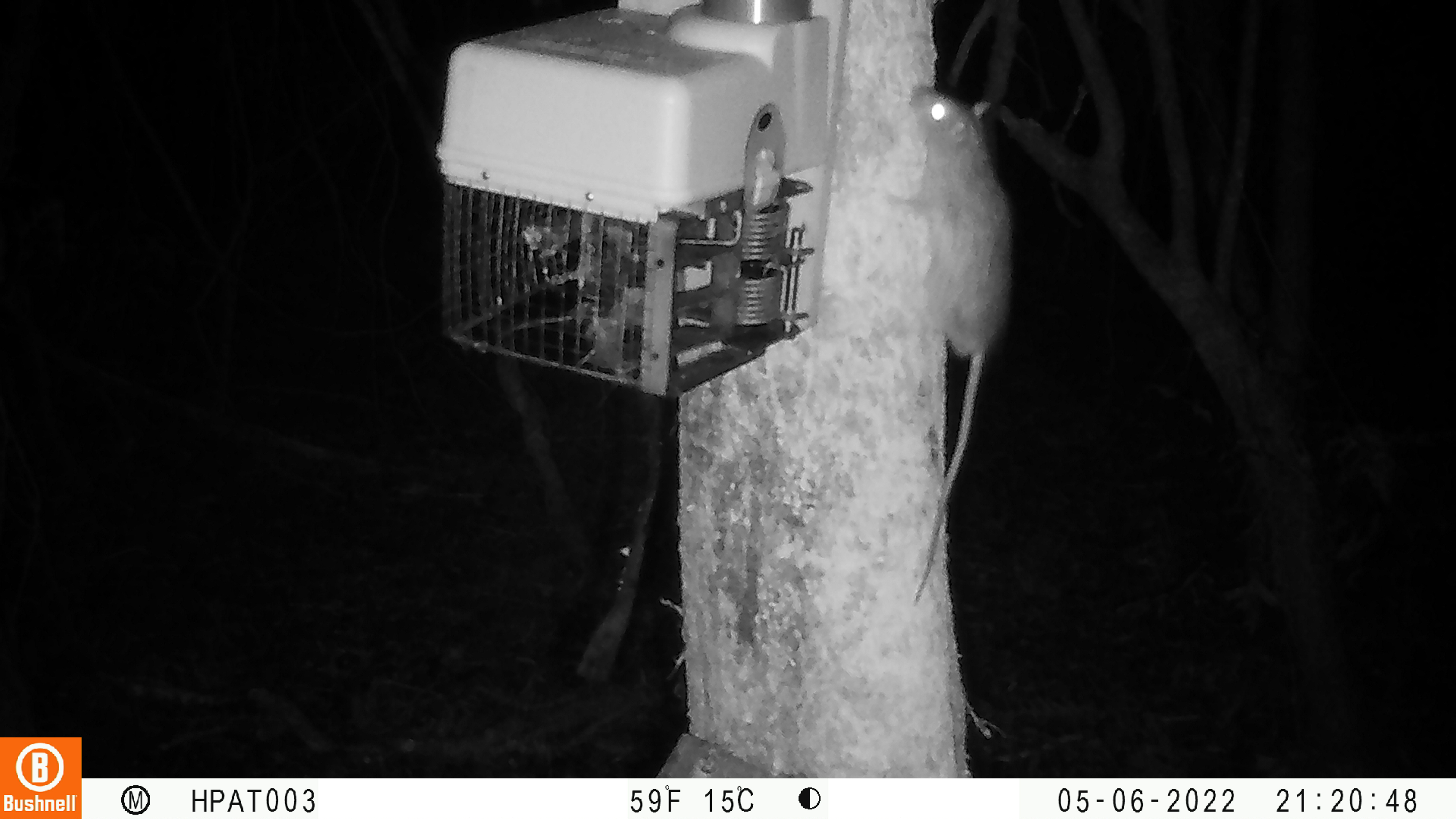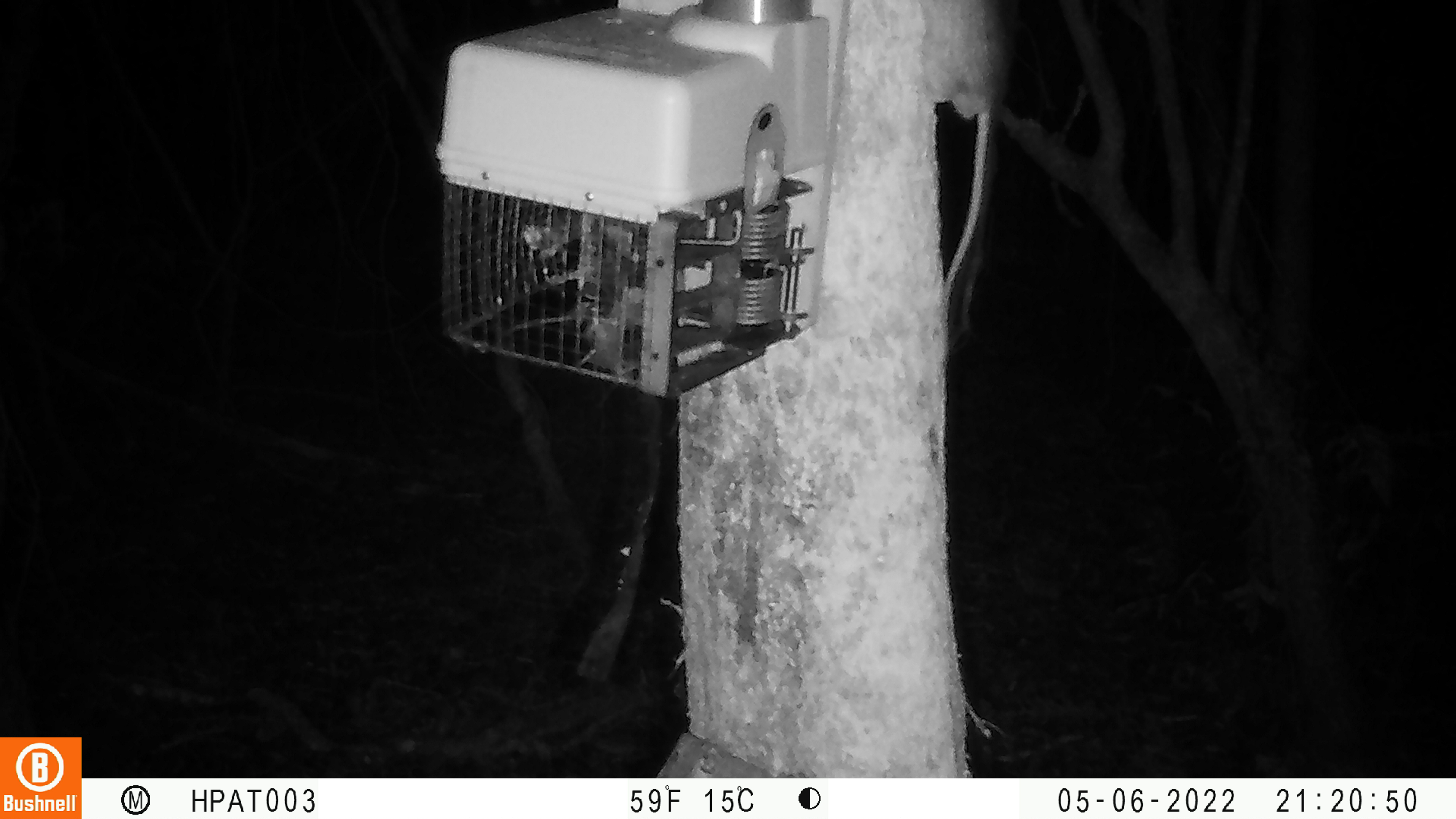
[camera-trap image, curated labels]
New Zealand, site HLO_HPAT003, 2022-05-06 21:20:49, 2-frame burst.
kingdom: Animalia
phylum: Chordata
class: Mammalia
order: Rodentia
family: Muridae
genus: Rattus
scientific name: Rattus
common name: rat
Rat (Rattus).